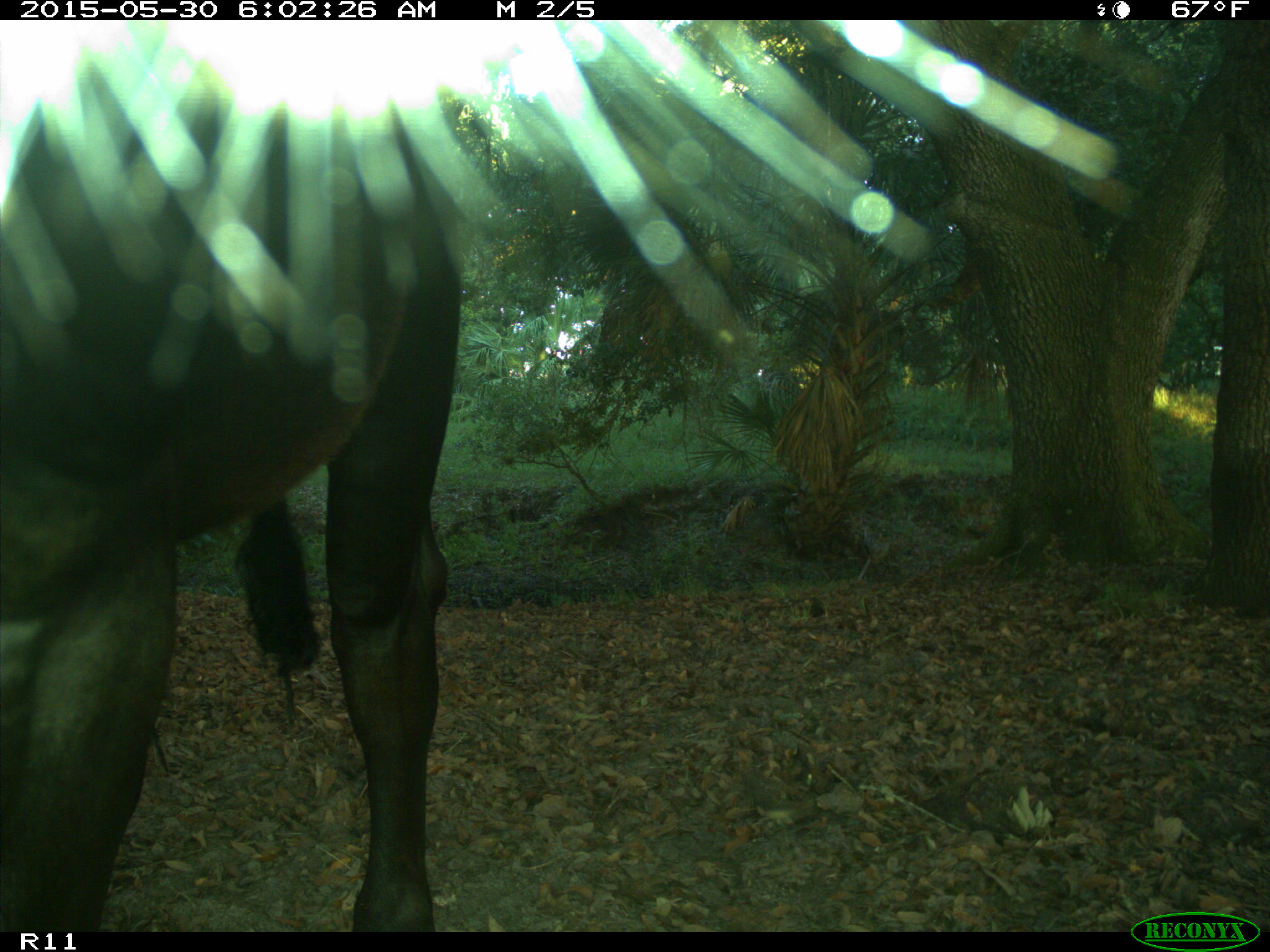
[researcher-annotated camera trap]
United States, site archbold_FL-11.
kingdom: Animalia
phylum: Chordata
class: Mammalia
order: Artiodactyla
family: Bovidae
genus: Bos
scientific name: Bos taurus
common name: domestic cow